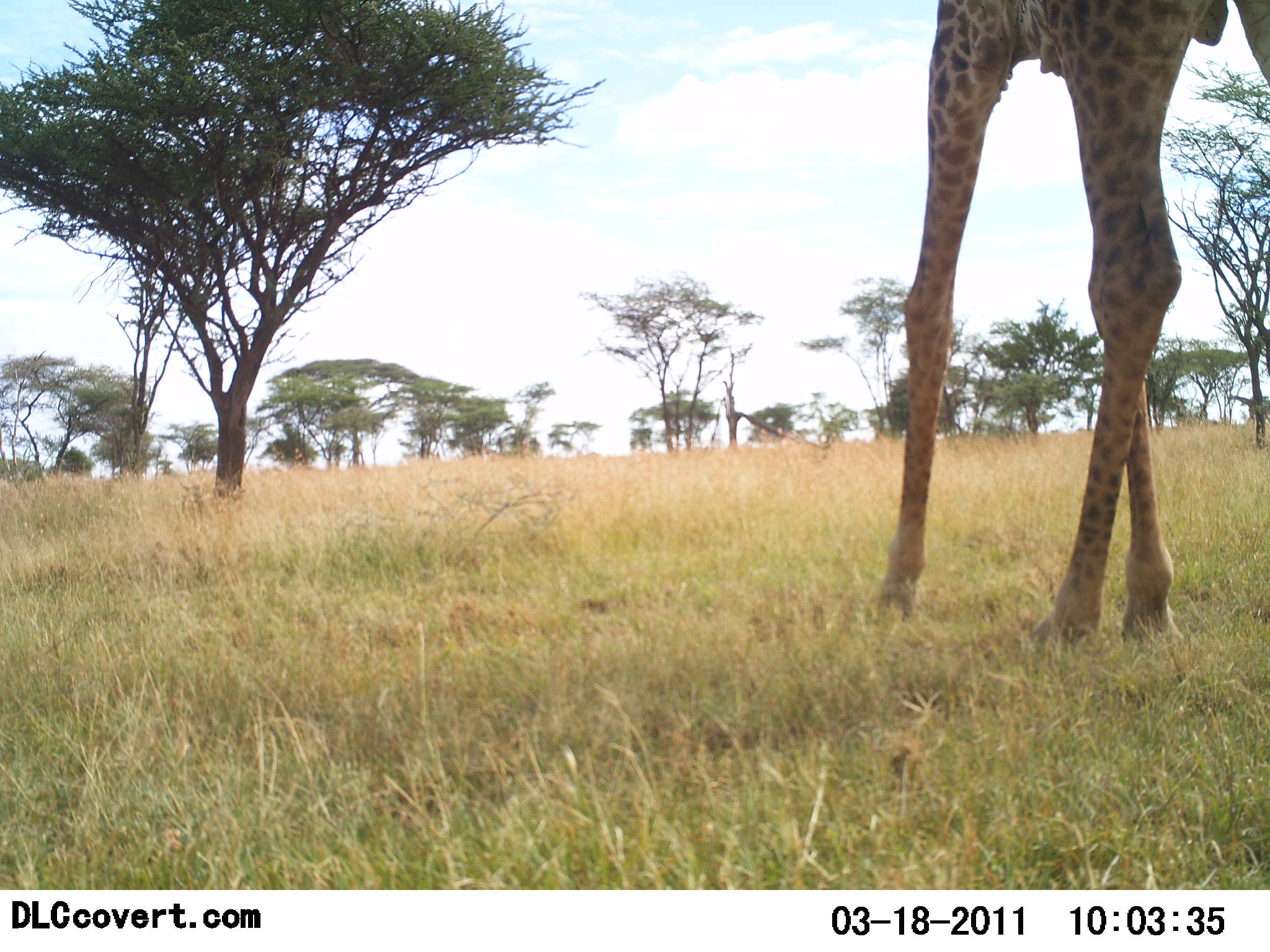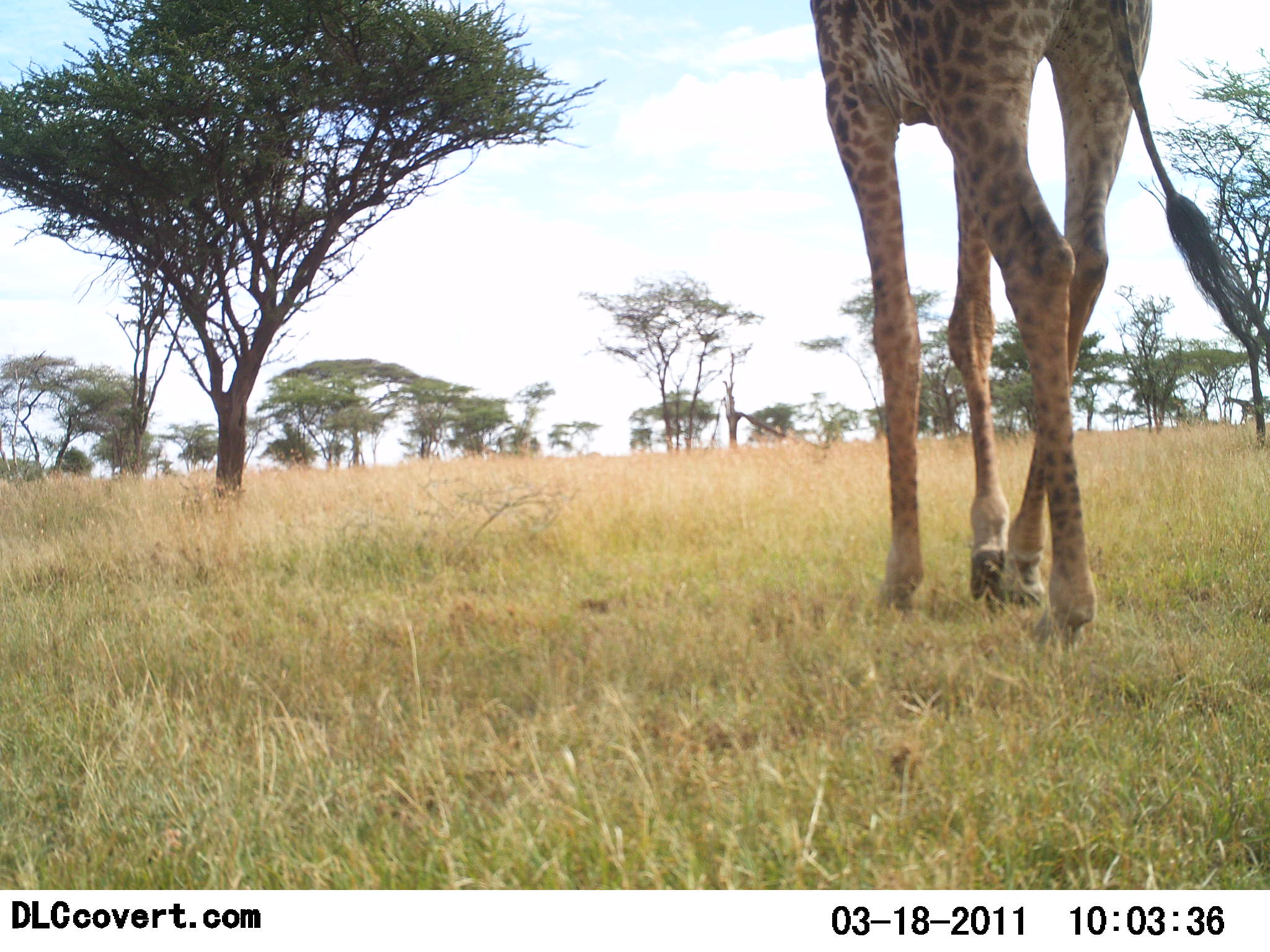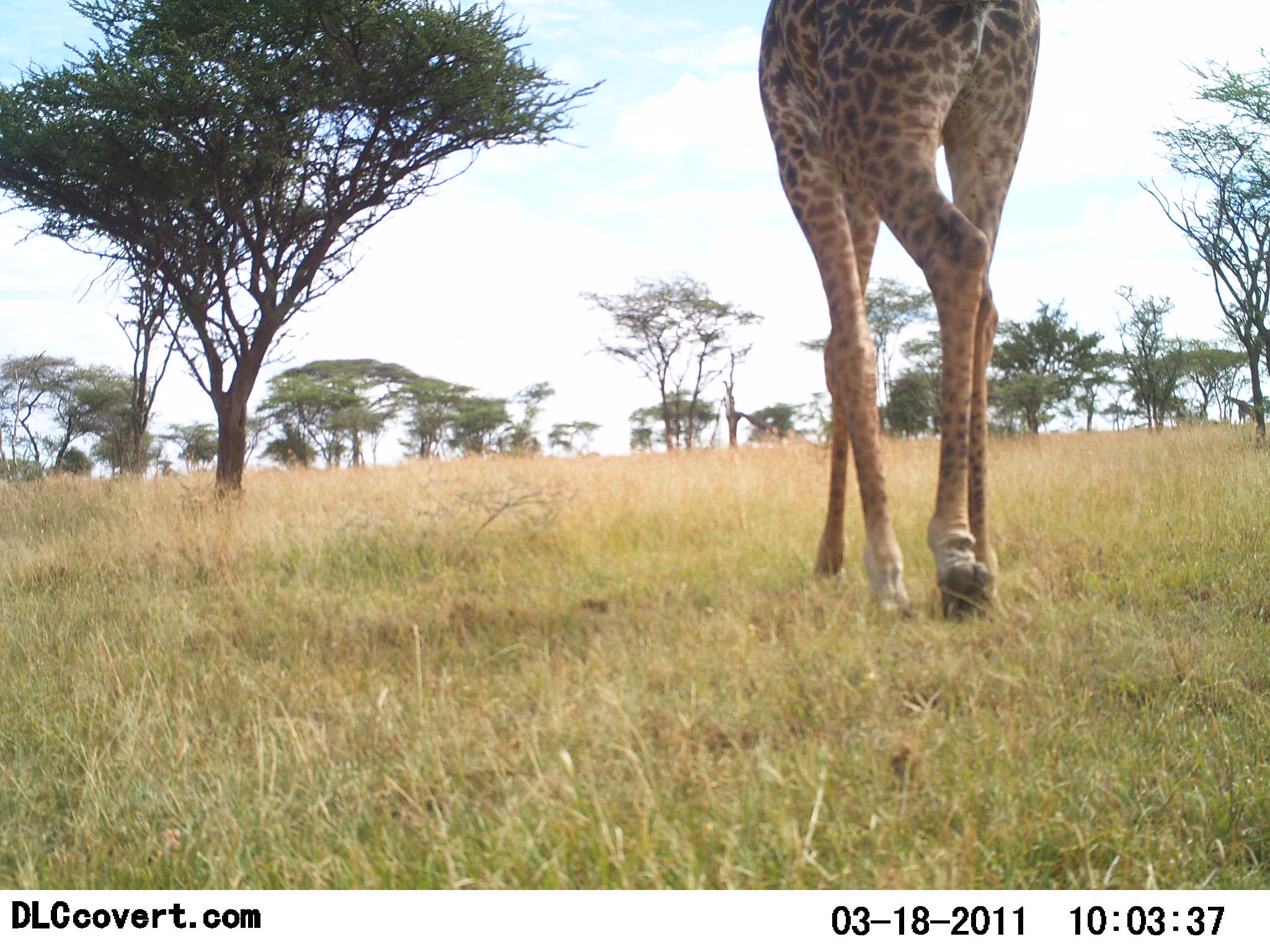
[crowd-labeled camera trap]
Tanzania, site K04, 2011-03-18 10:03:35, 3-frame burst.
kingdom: Animalia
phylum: Chordata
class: Mammalia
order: Artiodactyla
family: Giraffidae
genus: Giraffa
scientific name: Giraffa camelopardalis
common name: giraffe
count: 2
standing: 18%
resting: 0%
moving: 91%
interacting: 0%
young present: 0%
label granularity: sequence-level